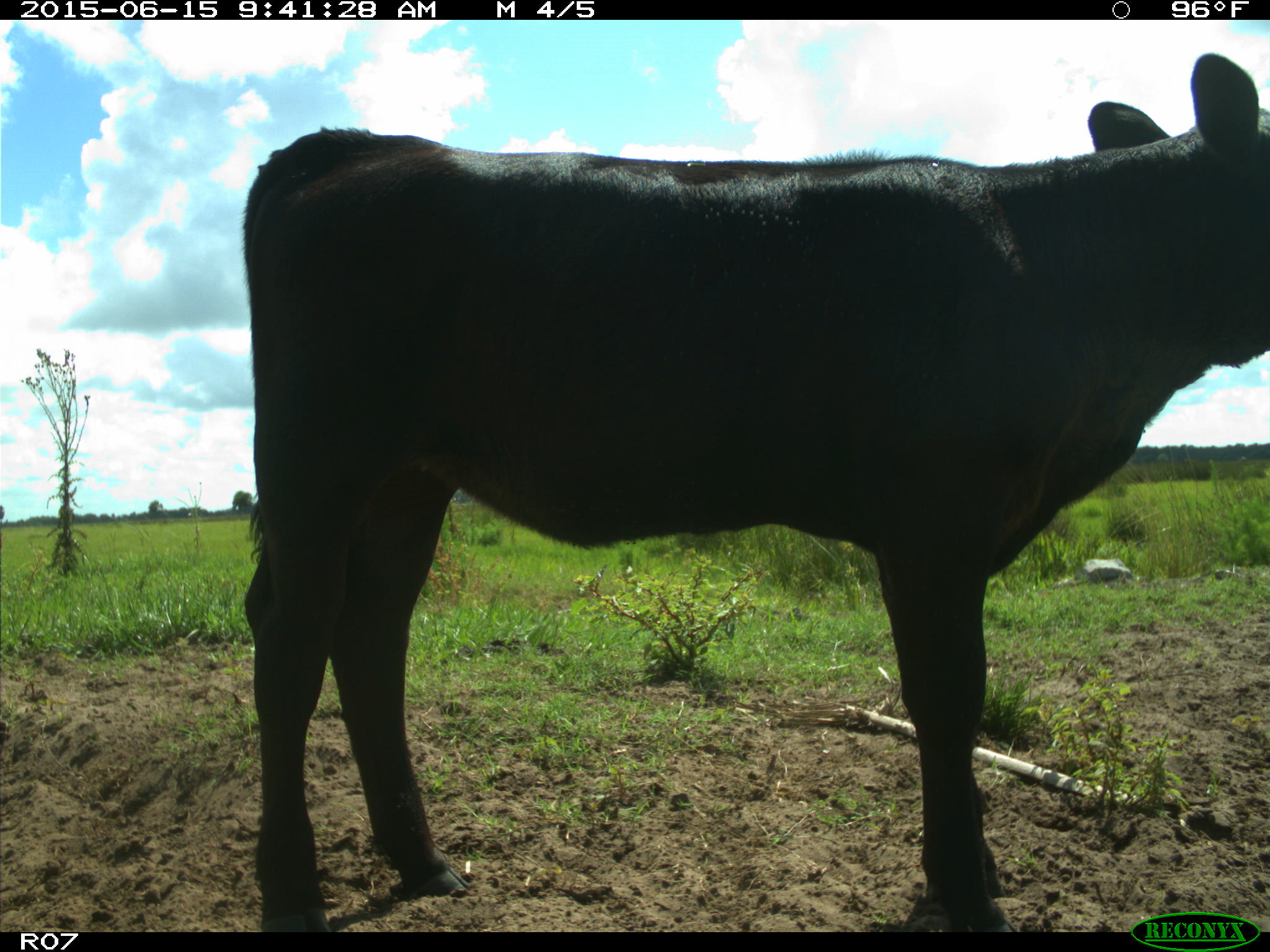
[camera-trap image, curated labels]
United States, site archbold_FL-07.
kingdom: Animalia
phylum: Chordata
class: Mammalia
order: Artiodactyla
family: Bovidae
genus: Bos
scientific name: Bos taurus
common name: domestic cow